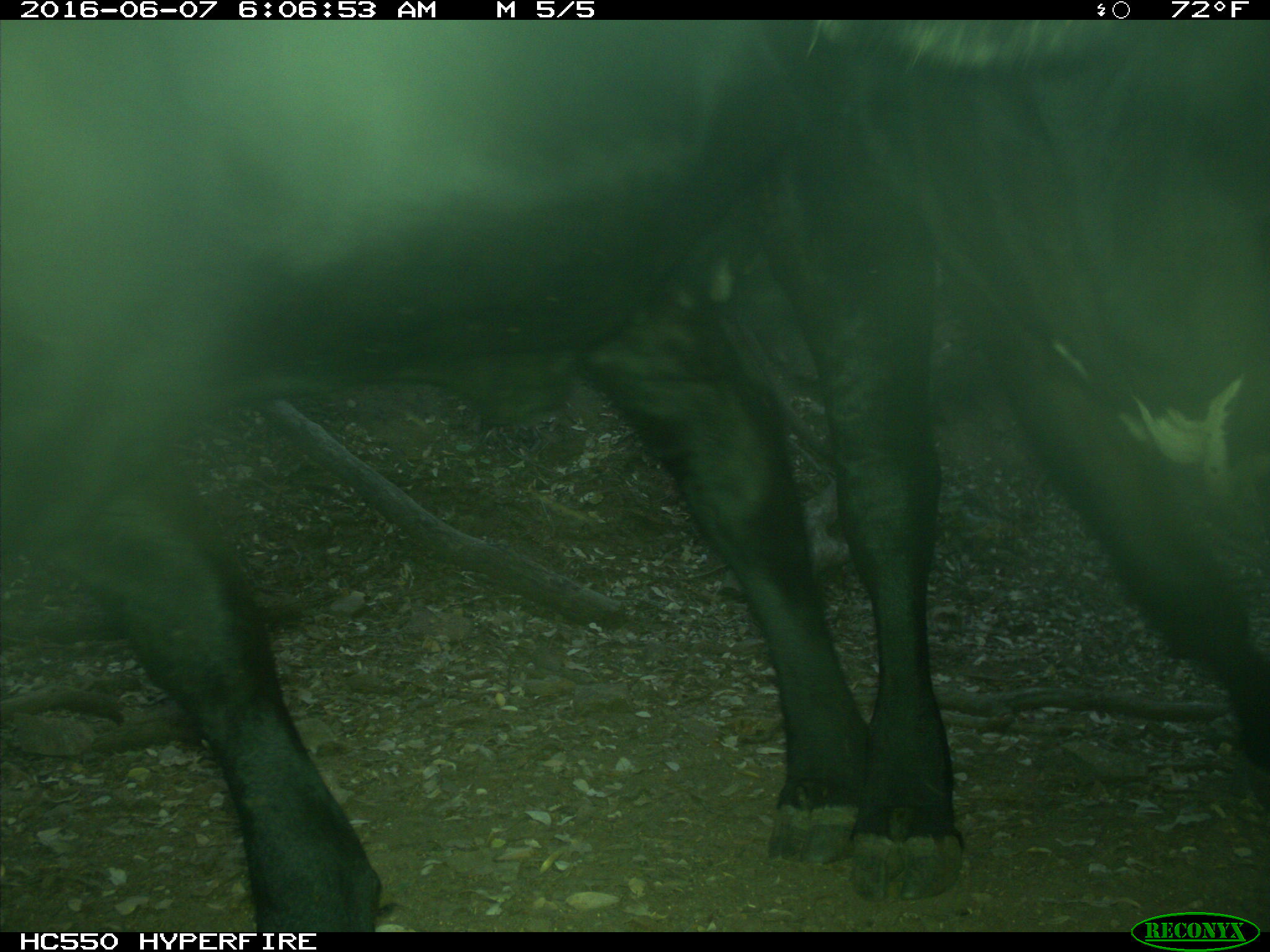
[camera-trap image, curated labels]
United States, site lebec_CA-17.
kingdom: Animalia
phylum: Chordata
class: Mammalia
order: Artiodactyla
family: Bovidae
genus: Bos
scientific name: Bos taurus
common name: domestic cow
Bos taurus (domestic cow).